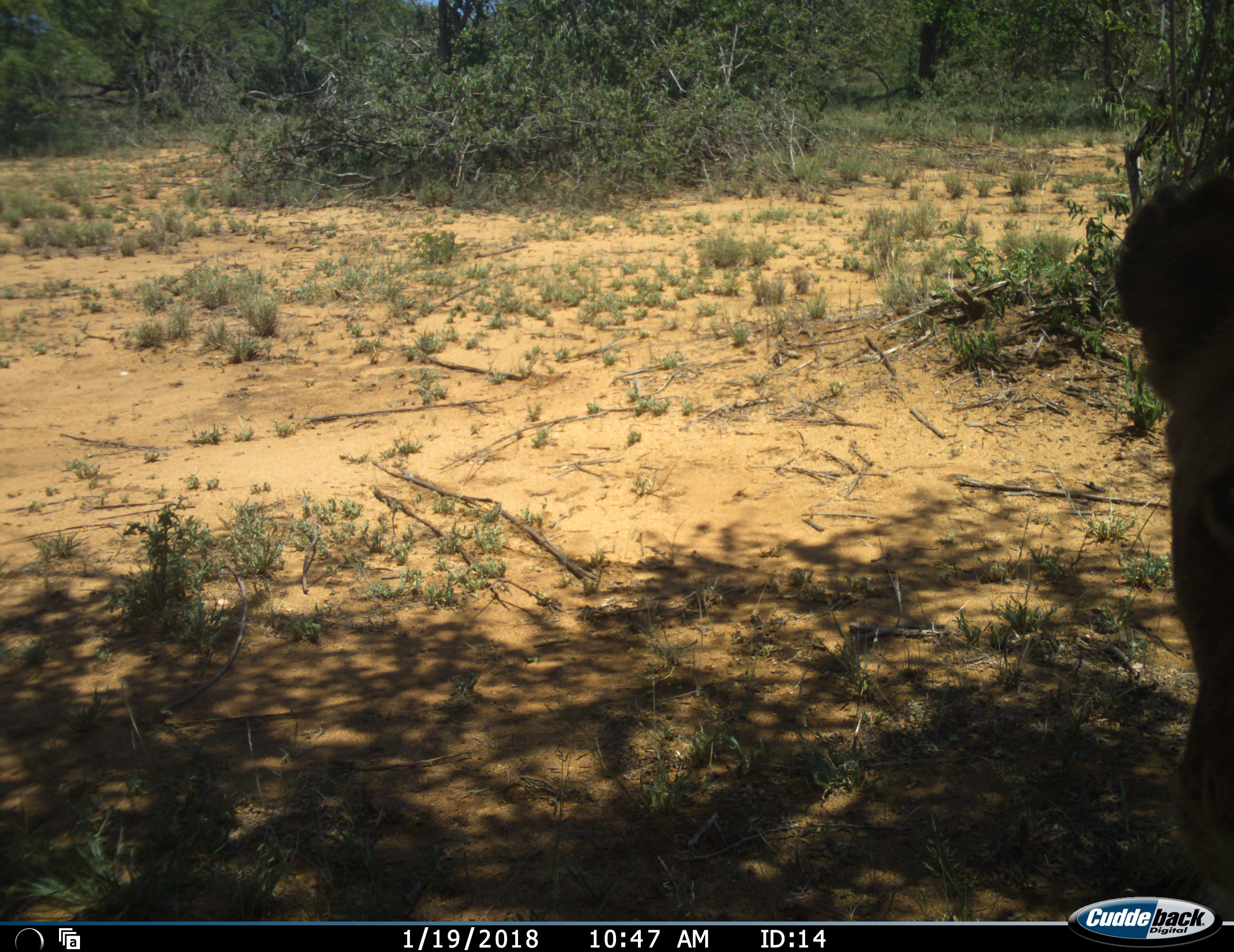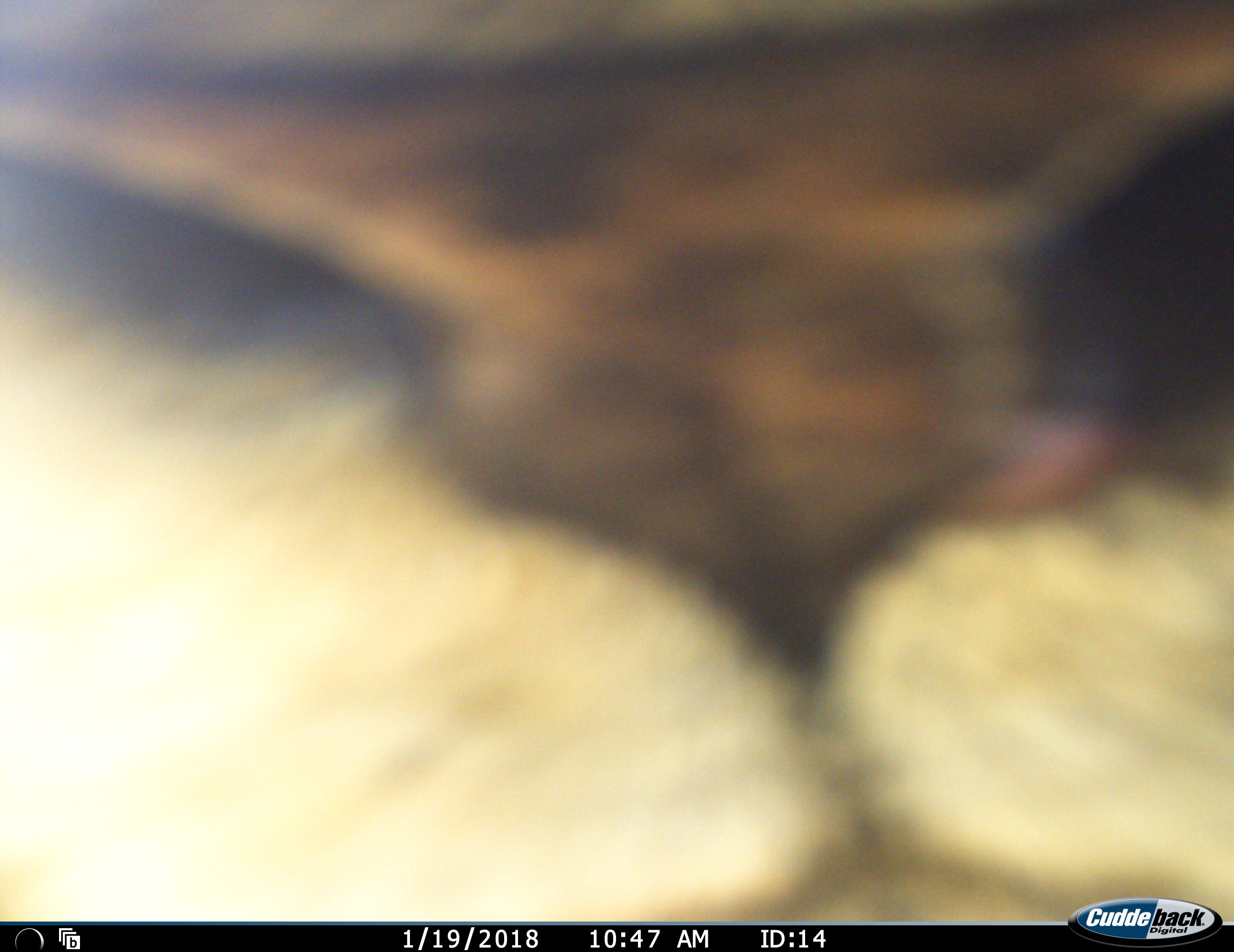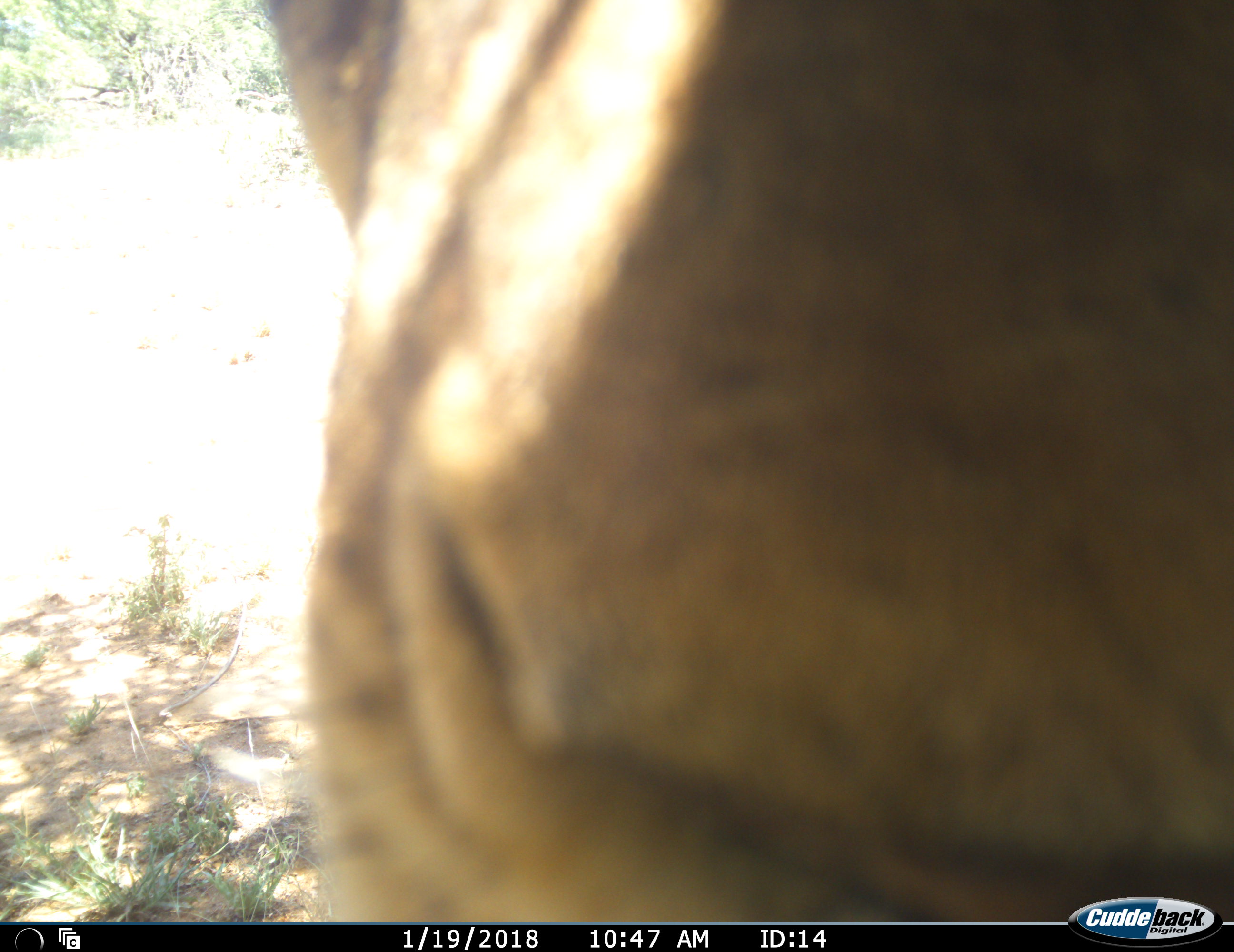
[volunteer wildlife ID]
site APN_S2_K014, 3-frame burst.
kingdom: Animalia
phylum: Chordata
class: Mammalia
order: Carnivora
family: Felidae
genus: Panthera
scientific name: Panthera leo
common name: lion female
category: lionfemale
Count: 1.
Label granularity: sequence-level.